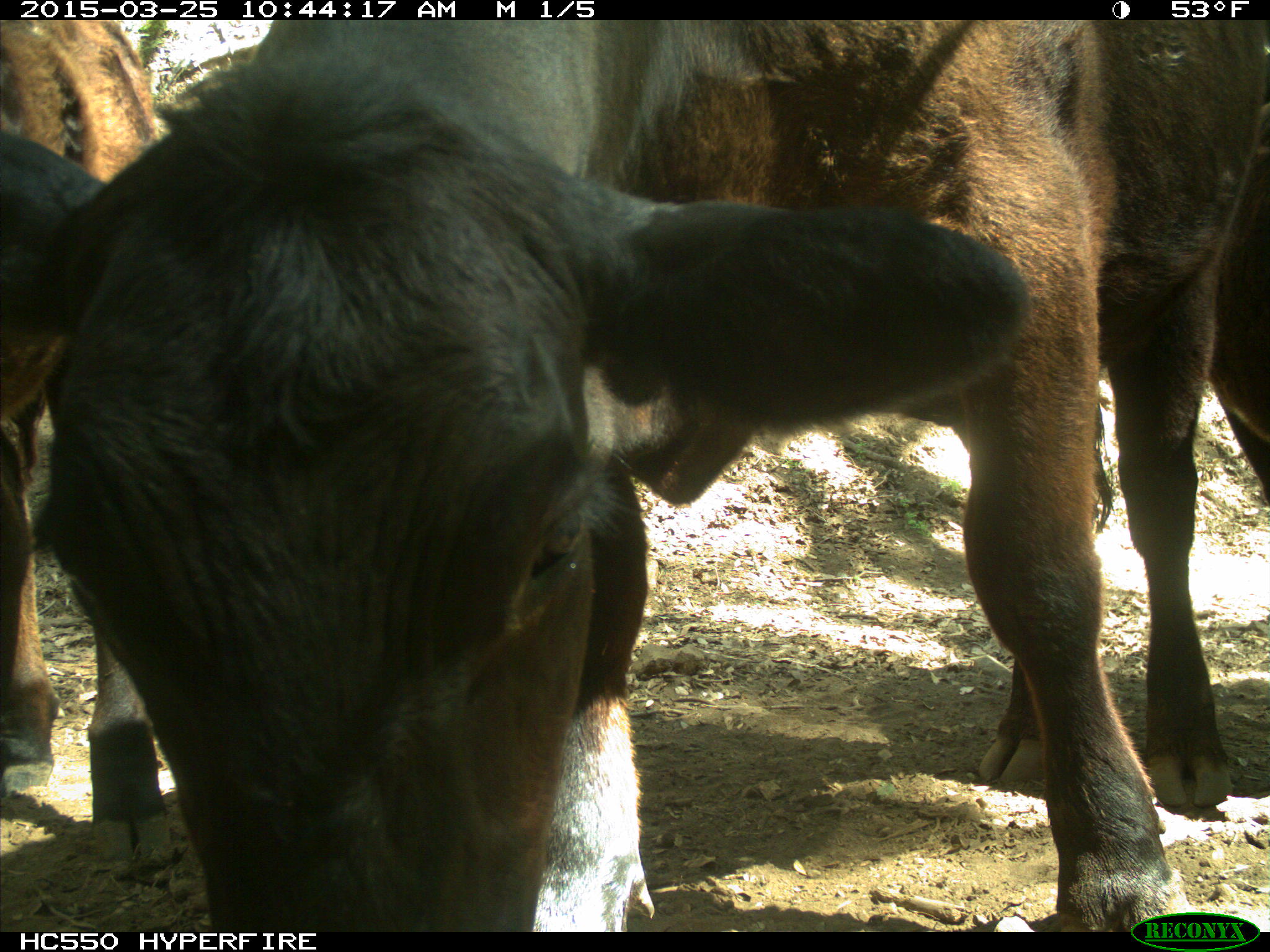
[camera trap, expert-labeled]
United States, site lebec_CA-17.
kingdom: Animalia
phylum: Chordata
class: Mammalia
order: Artiodactyla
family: Bovidae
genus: Bos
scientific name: Bos taurus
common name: domestic cow